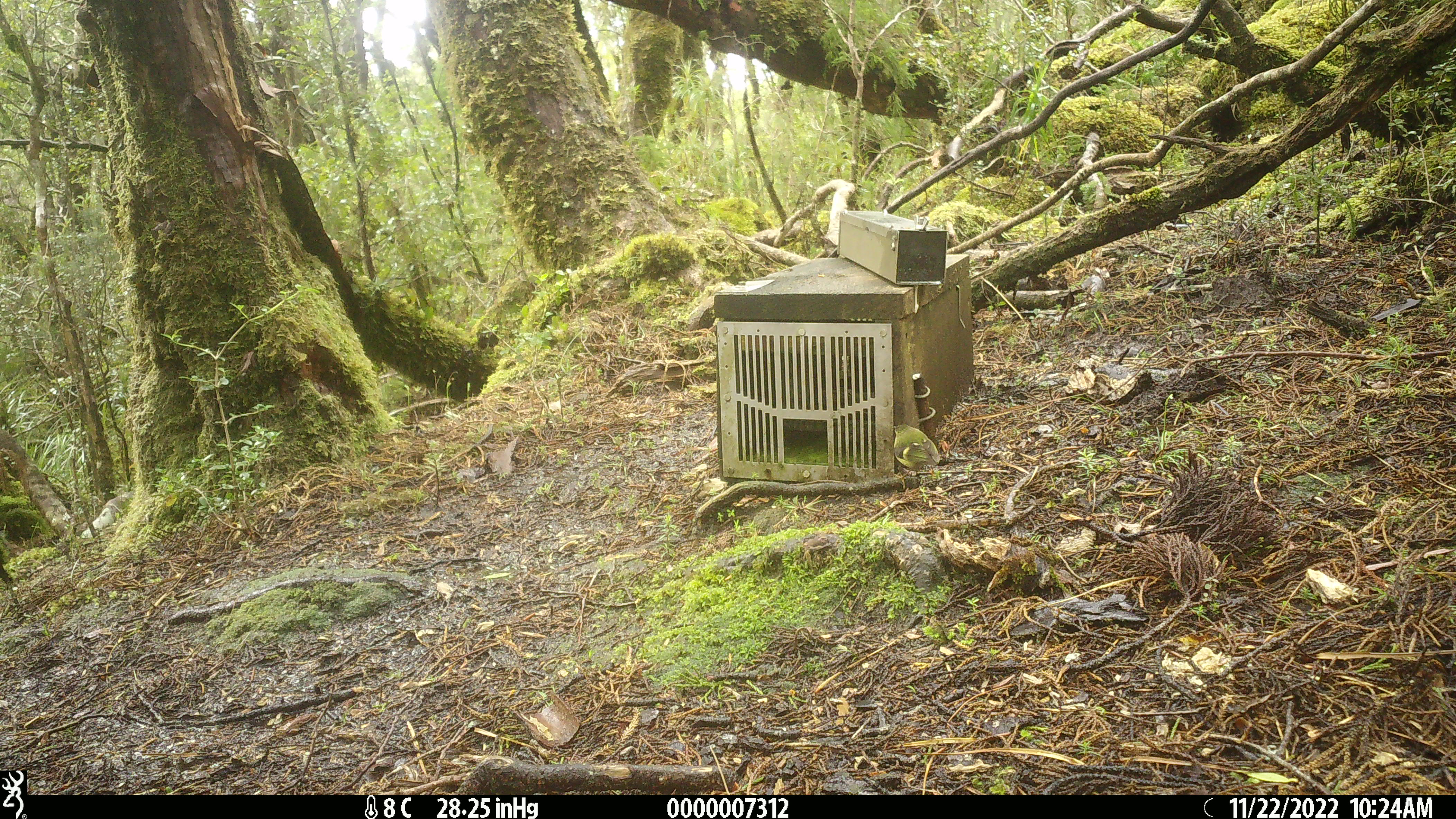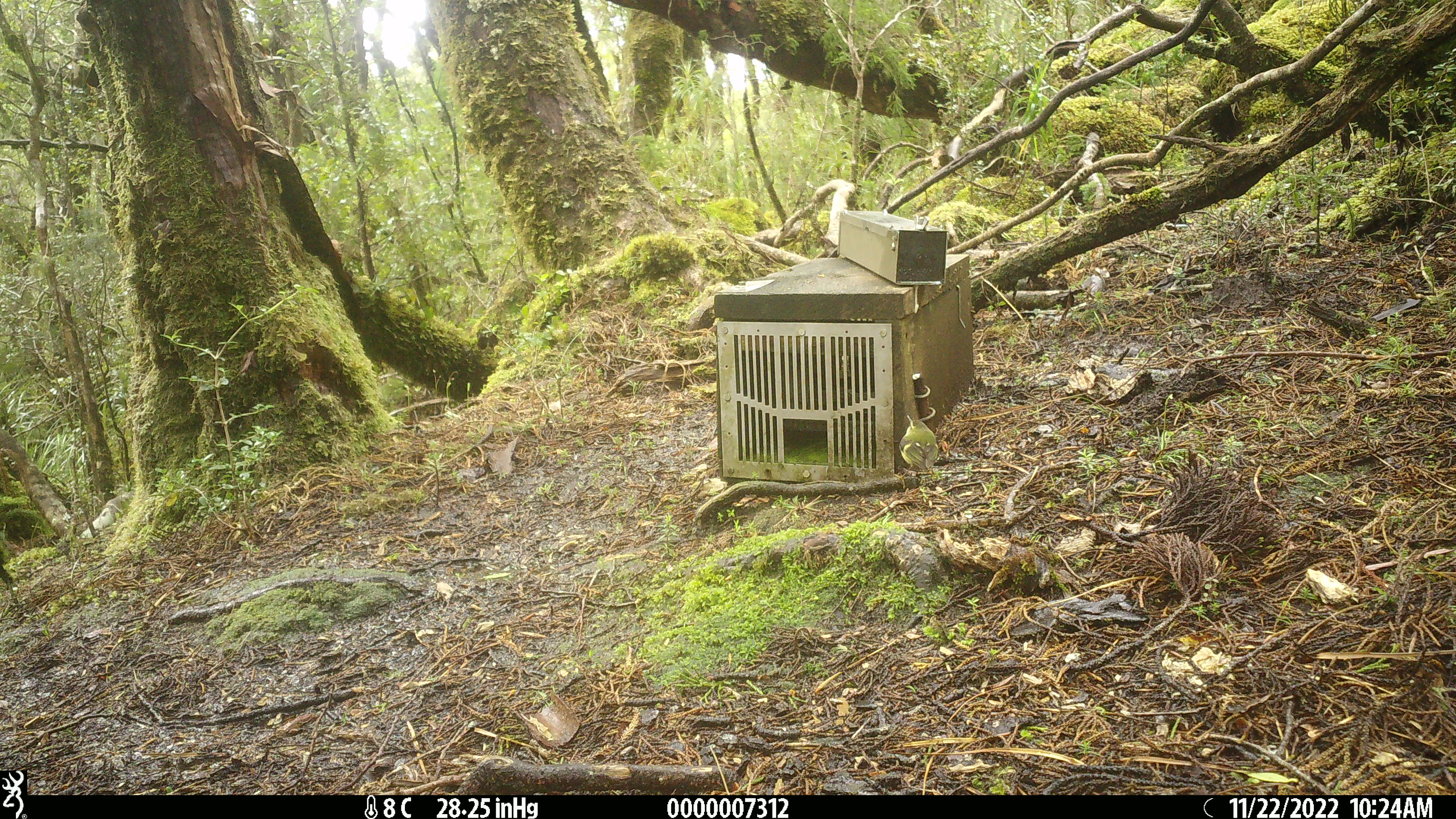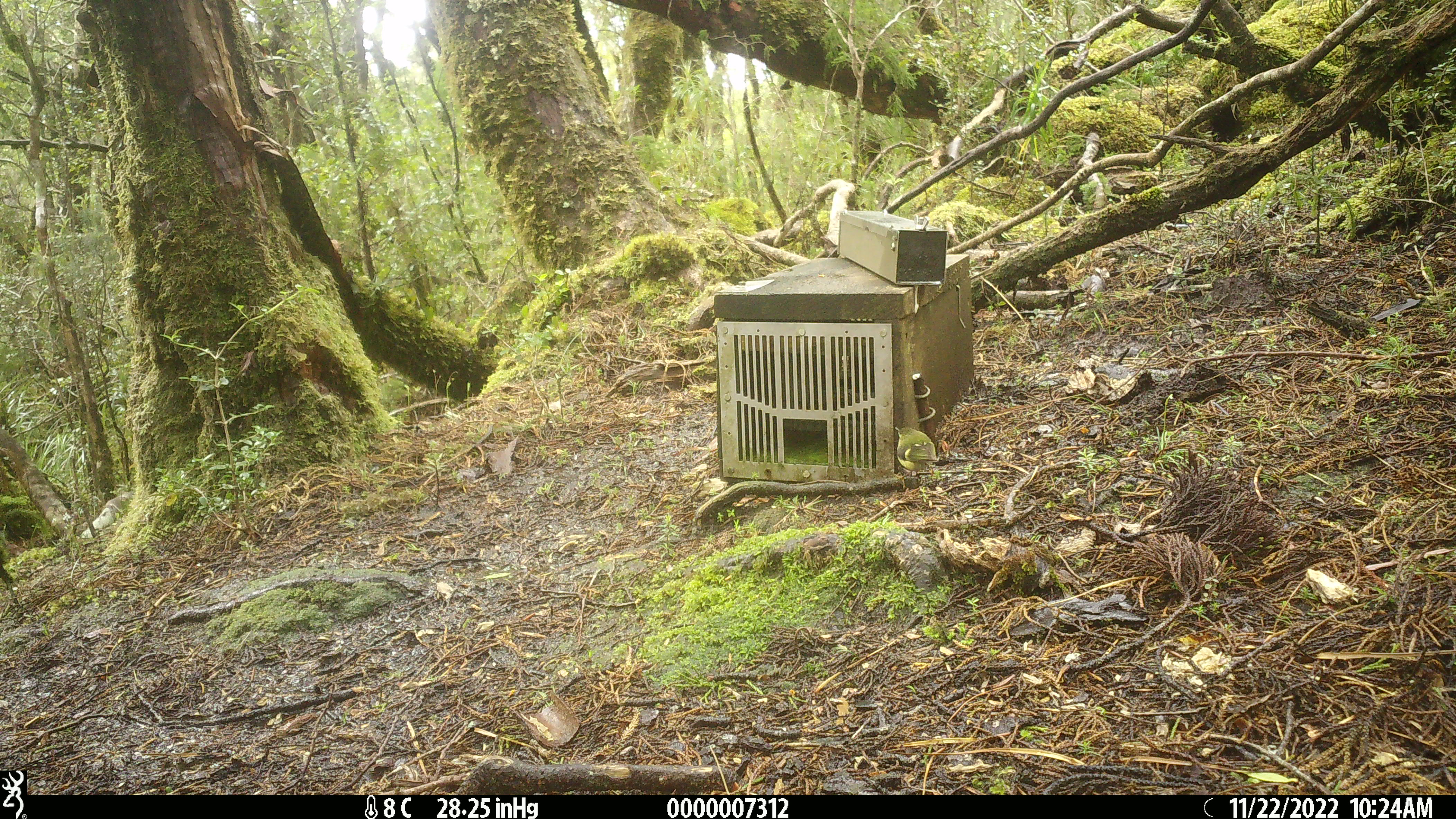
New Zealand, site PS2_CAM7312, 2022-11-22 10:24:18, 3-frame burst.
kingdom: Animalia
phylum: Chordata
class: Aves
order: Passeriformes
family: Acanthisittidae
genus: Acanthisitta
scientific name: Acanthisitta chloris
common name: rifleman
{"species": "rifleman (Acanthisitta chloris)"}